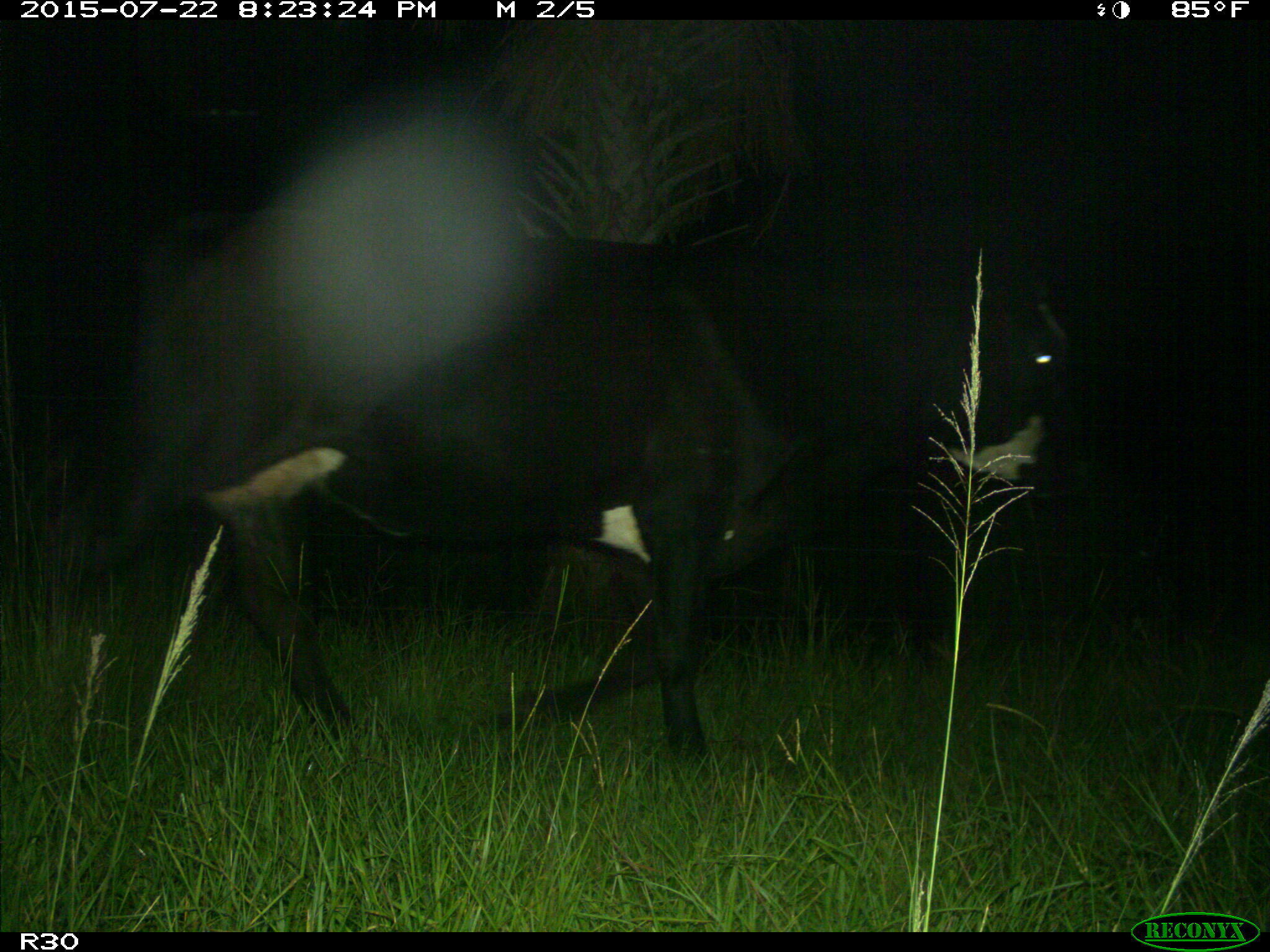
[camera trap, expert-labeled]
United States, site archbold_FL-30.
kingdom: Animalia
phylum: Chordata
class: Mammalia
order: Artiodactyla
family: Bovidae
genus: Bos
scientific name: Bos taurus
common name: domestic cow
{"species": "Bos taurus (domestic cow)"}